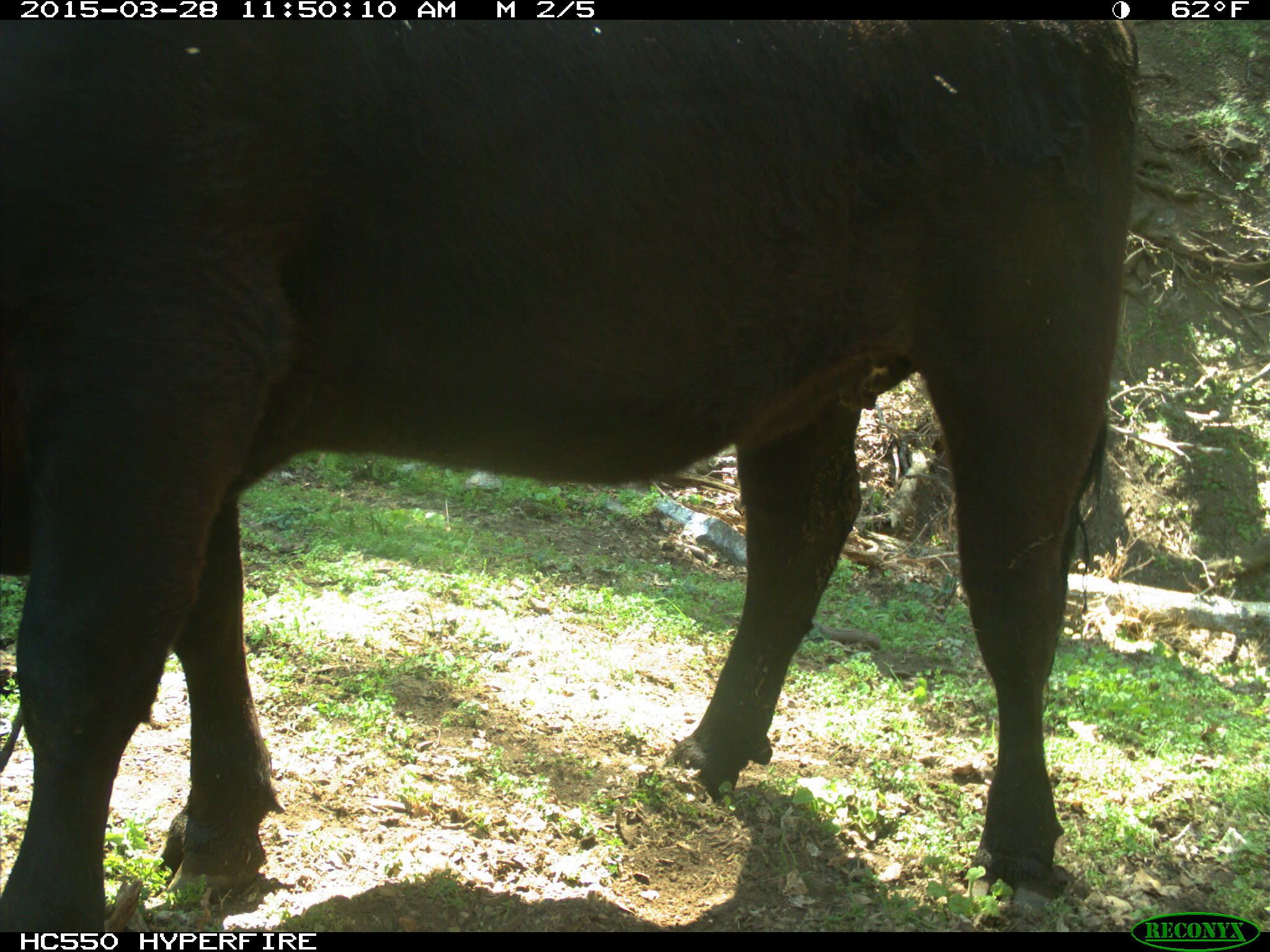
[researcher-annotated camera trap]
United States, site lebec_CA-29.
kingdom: Animalia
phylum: Chordata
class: Mammalia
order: Artiodactyla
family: Bovidae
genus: Bos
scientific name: Bos taurus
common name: domestic cow